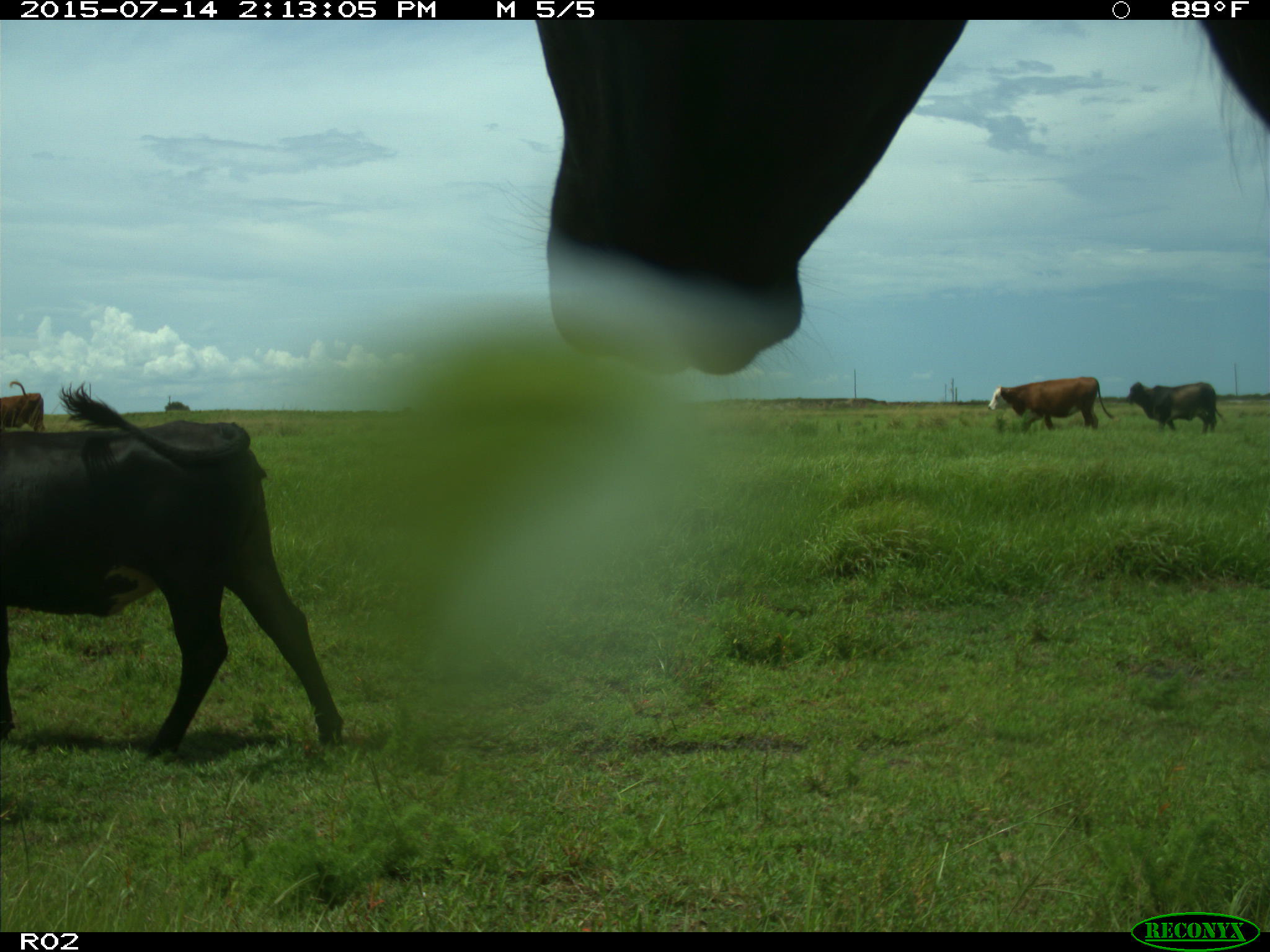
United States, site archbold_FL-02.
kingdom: Animalia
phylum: Chordata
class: Mammalia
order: Artiodactyla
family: Bovidae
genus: Bos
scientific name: Bos taurus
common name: domestic cow